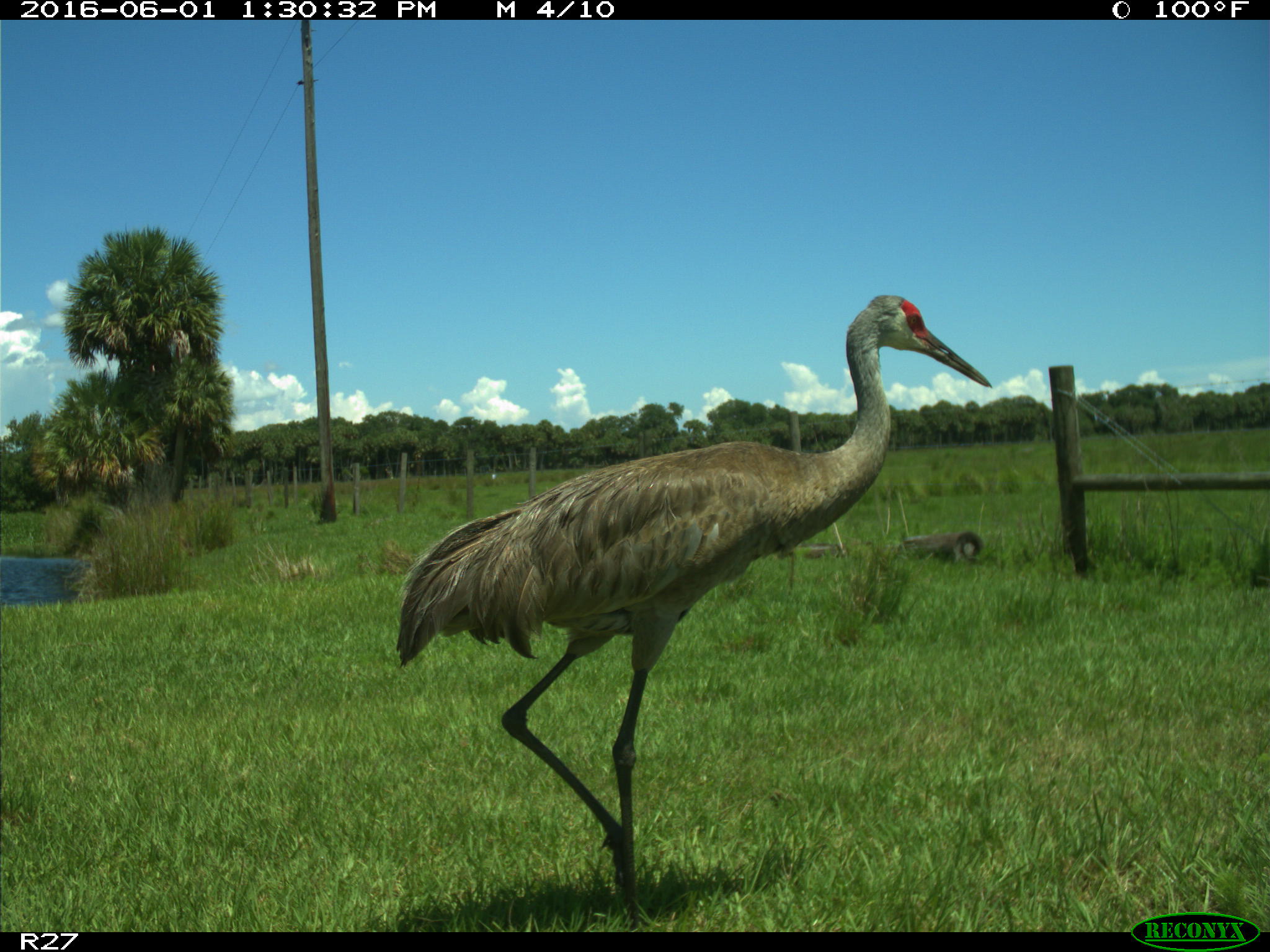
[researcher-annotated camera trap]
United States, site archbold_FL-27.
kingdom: Animalia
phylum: Chordata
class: Aves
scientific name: Aves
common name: birds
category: unidentified bird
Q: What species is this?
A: Unidentified bird (birds) (Aves).